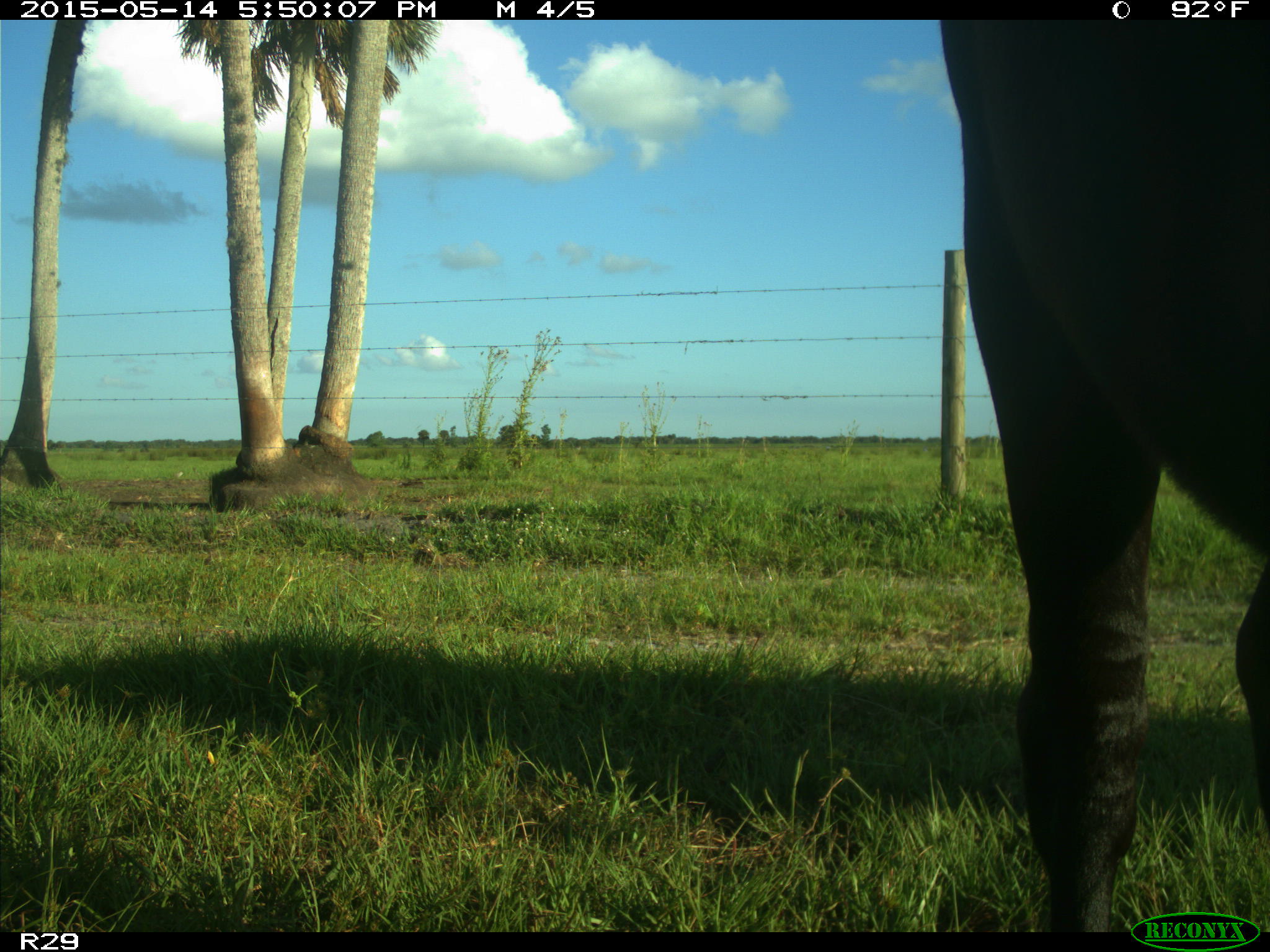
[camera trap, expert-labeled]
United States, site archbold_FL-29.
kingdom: Animalia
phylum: Chordata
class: Mammalia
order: Artiodactyla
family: Bovidae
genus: Bos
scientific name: Bos taurus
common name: domestic cow